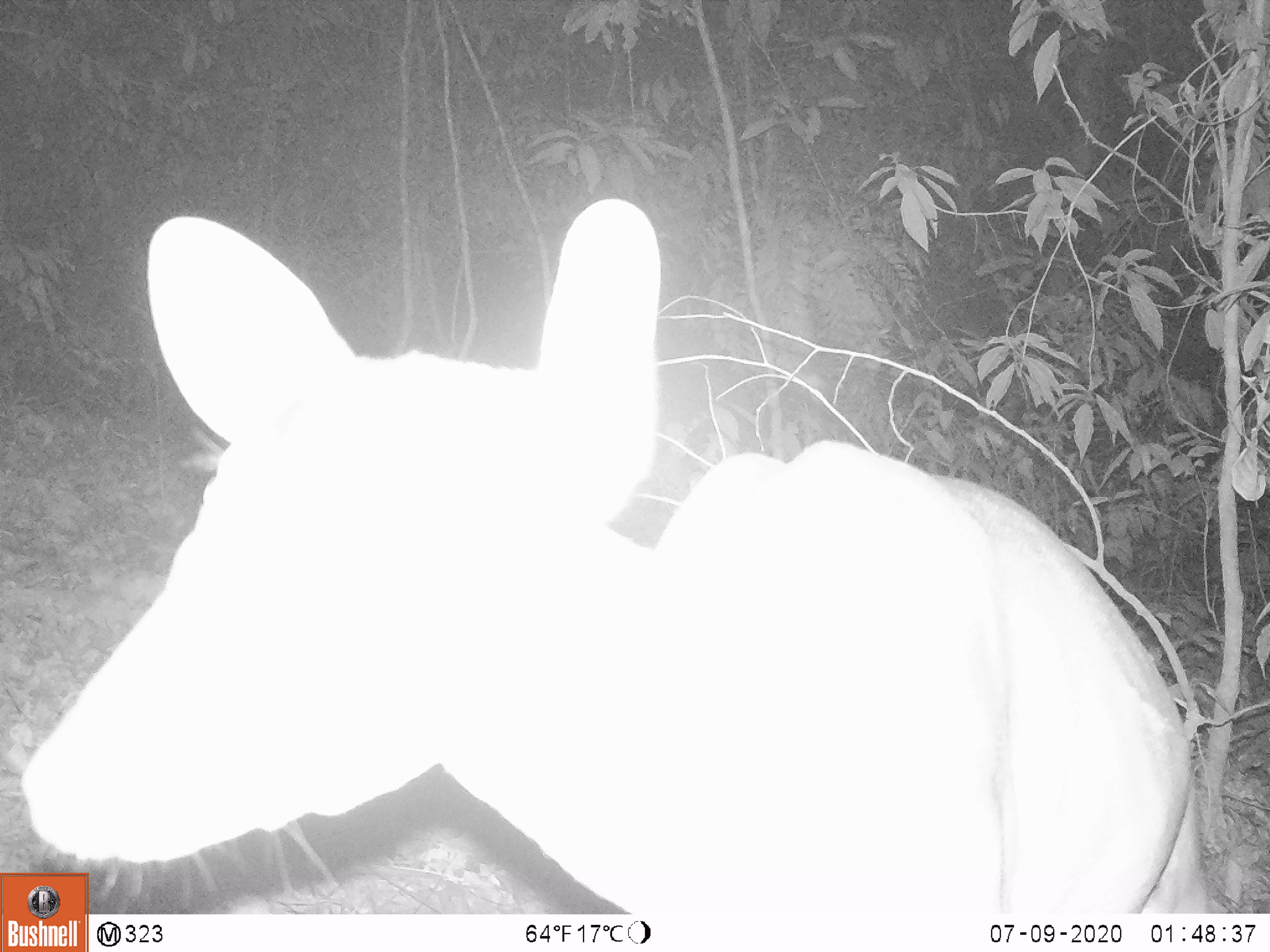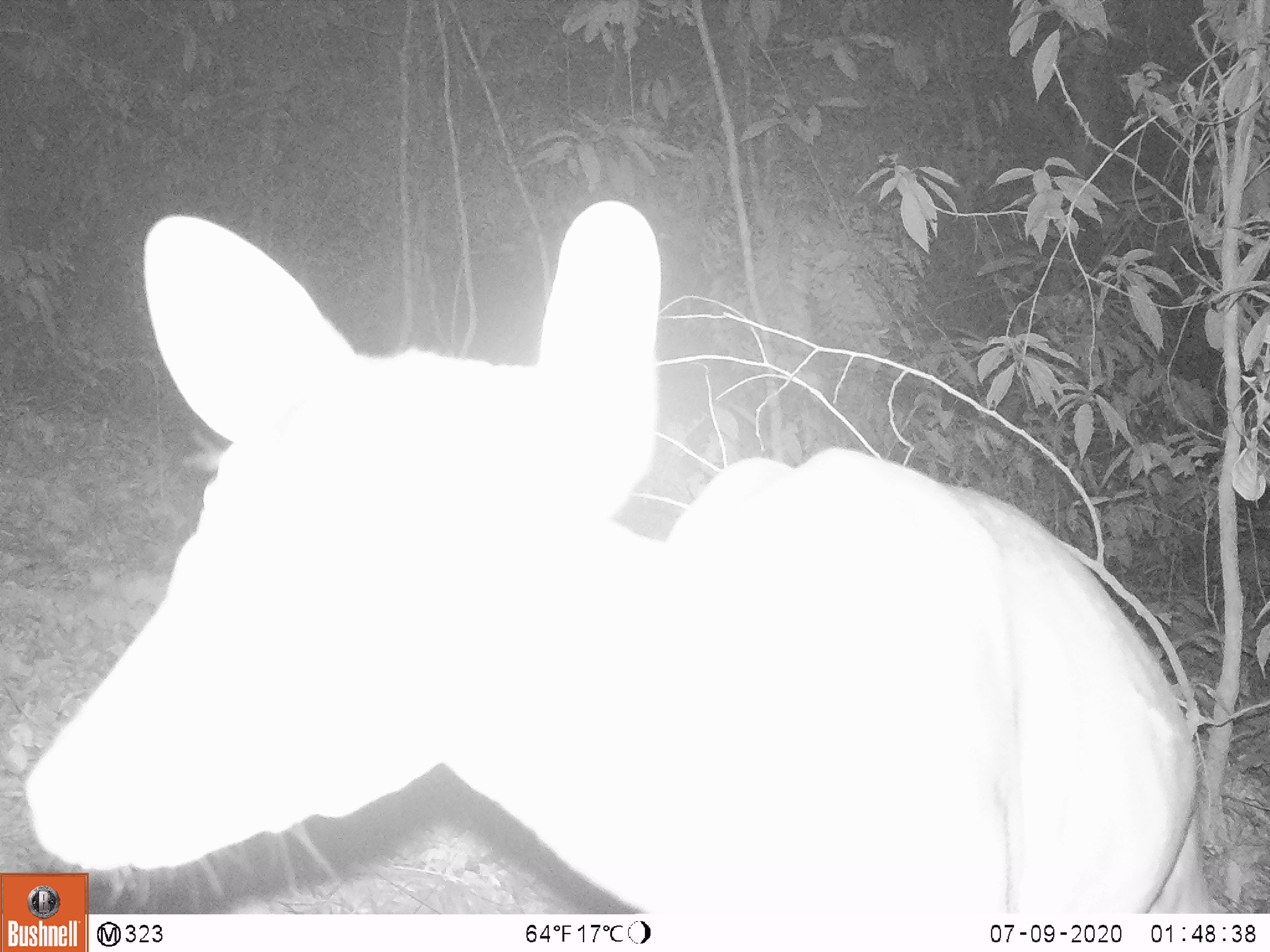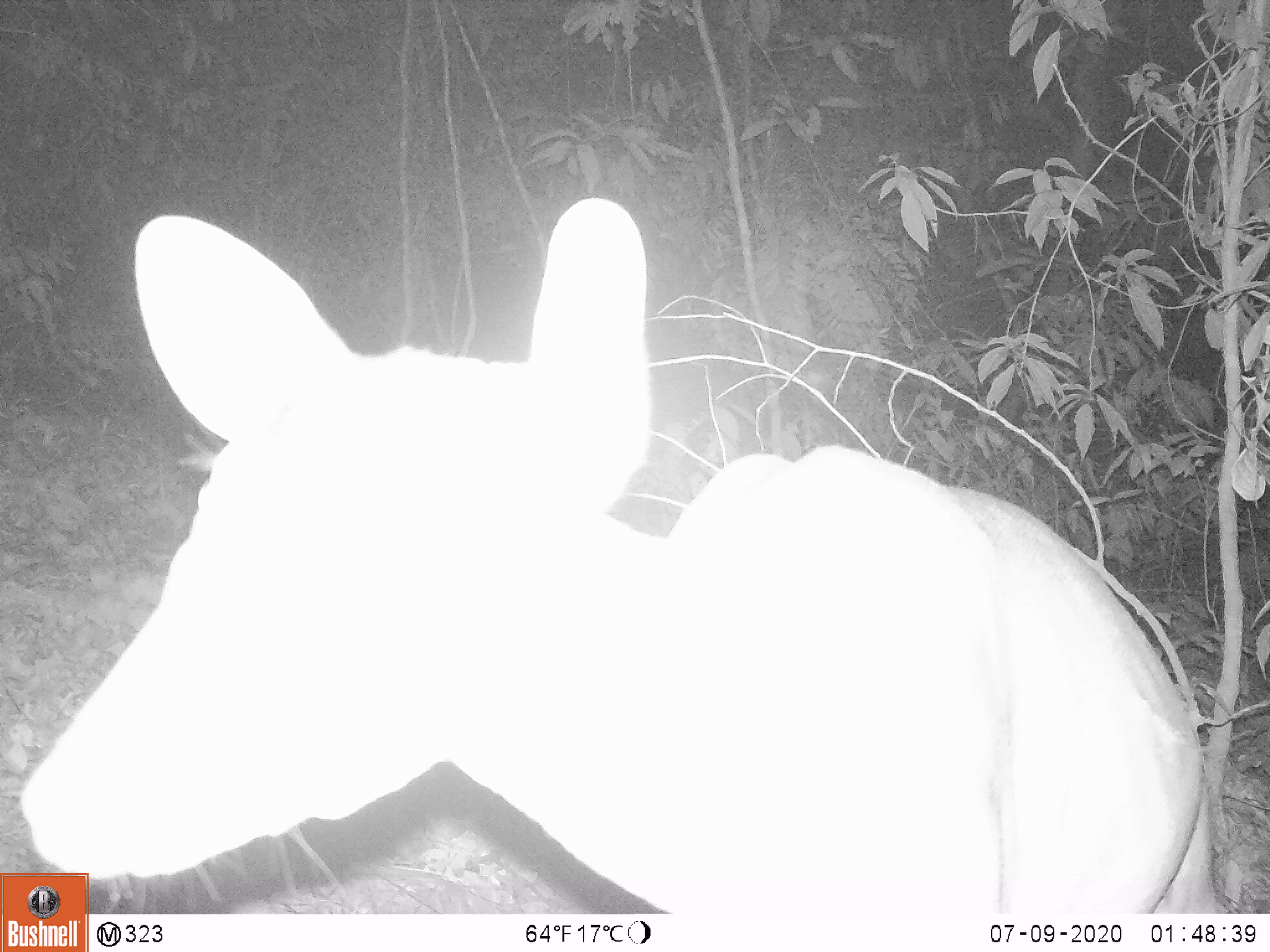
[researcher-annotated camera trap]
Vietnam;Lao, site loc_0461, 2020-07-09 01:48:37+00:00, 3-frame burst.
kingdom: Animalia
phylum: Chordata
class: Mammalia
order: Artiodactyla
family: Cervidae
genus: Muntiacus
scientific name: Muntiacus vuquangensis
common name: large-antlered muntjac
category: large antlered muntjac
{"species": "large antlered muntjac (large-antlered muntjac) (Muntiacus vuquangensis)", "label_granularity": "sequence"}